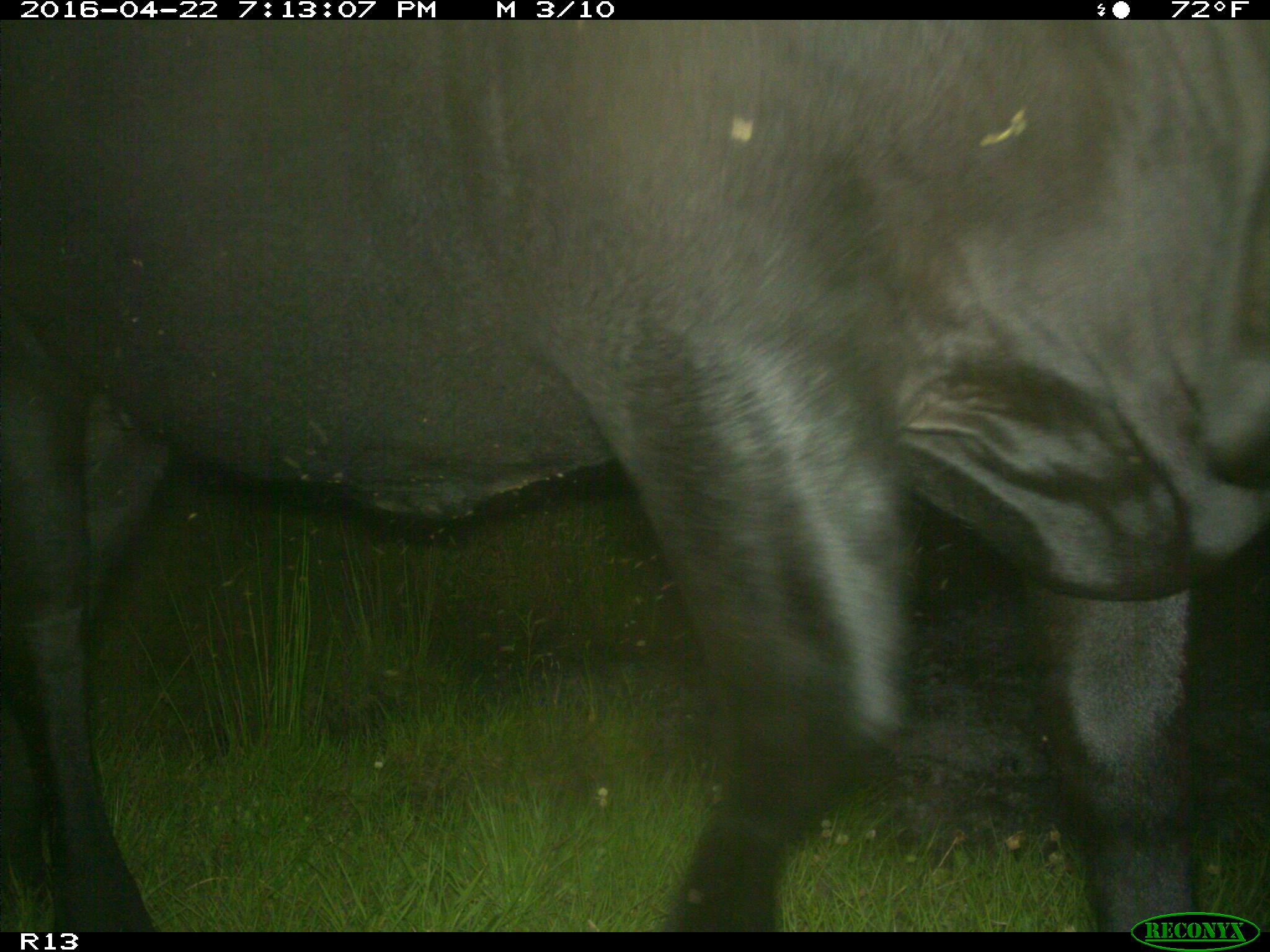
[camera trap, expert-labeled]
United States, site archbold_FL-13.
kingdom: Animalia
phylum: Chordata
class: Mammalia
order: Artiodactyla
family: Bovidae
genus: Bos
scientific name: Bos taurus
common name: domestic cow